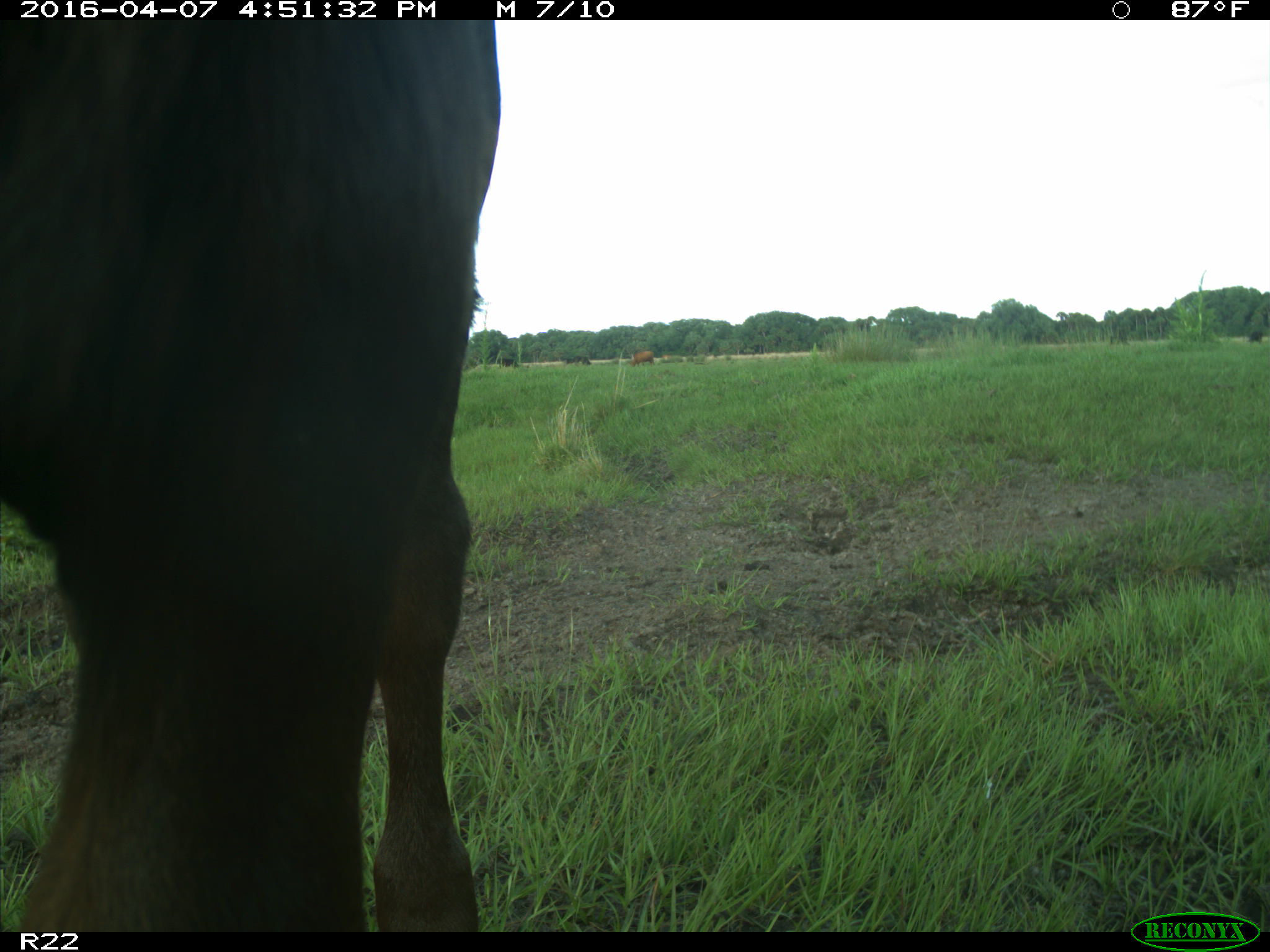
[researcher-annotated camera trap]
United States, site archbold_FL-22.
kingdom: Animalia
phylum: Chordata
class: Mammalia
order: Artiodactyla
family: Bovidae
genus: Bos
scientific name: Bos taurus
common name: domestic cow